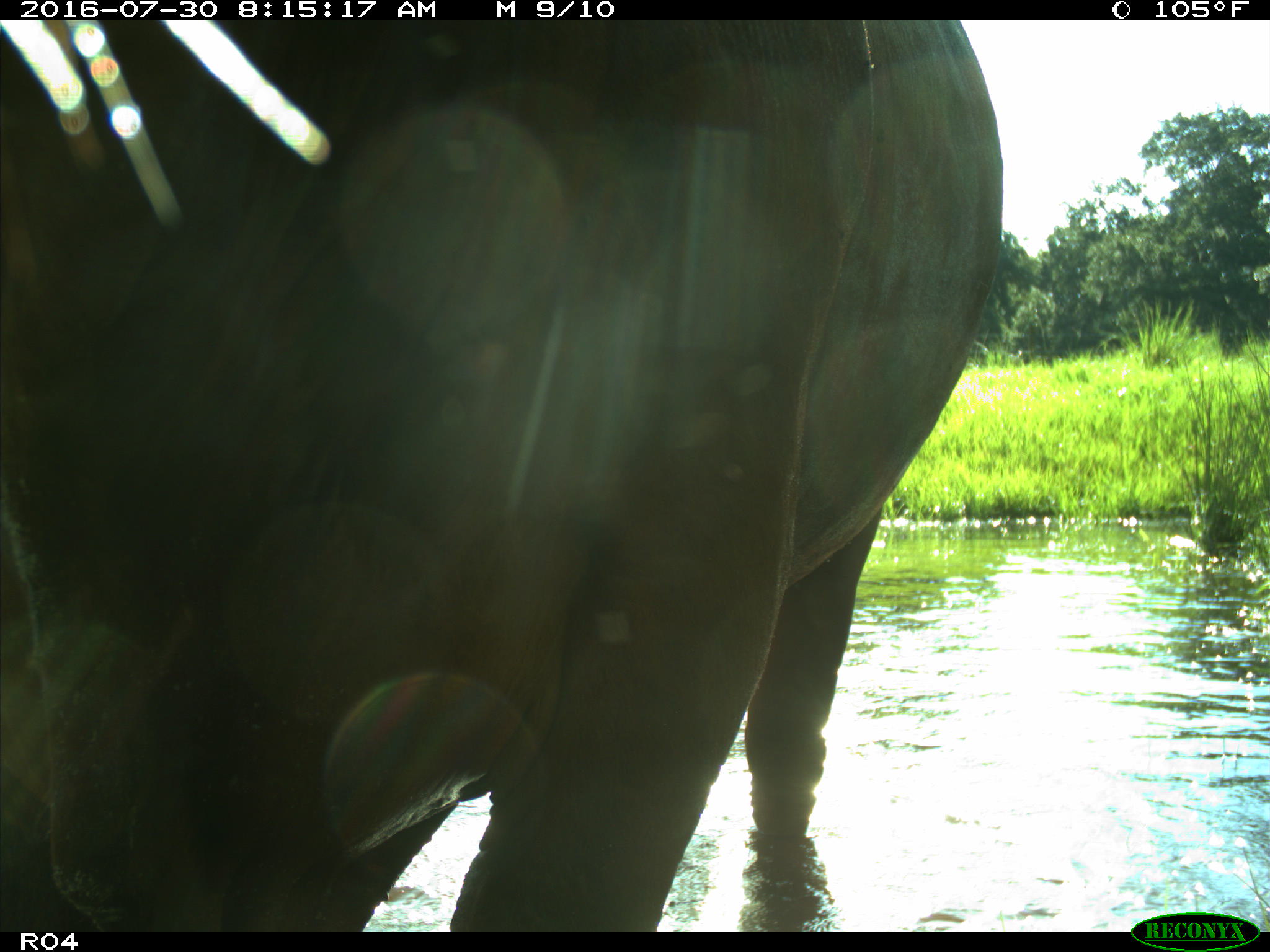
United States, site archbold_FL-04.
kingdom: Animalia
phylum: Chordata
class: Mammalia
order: Artiodactyla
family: Bovidae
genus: Bos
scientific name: Bos taurus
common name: domestic cow